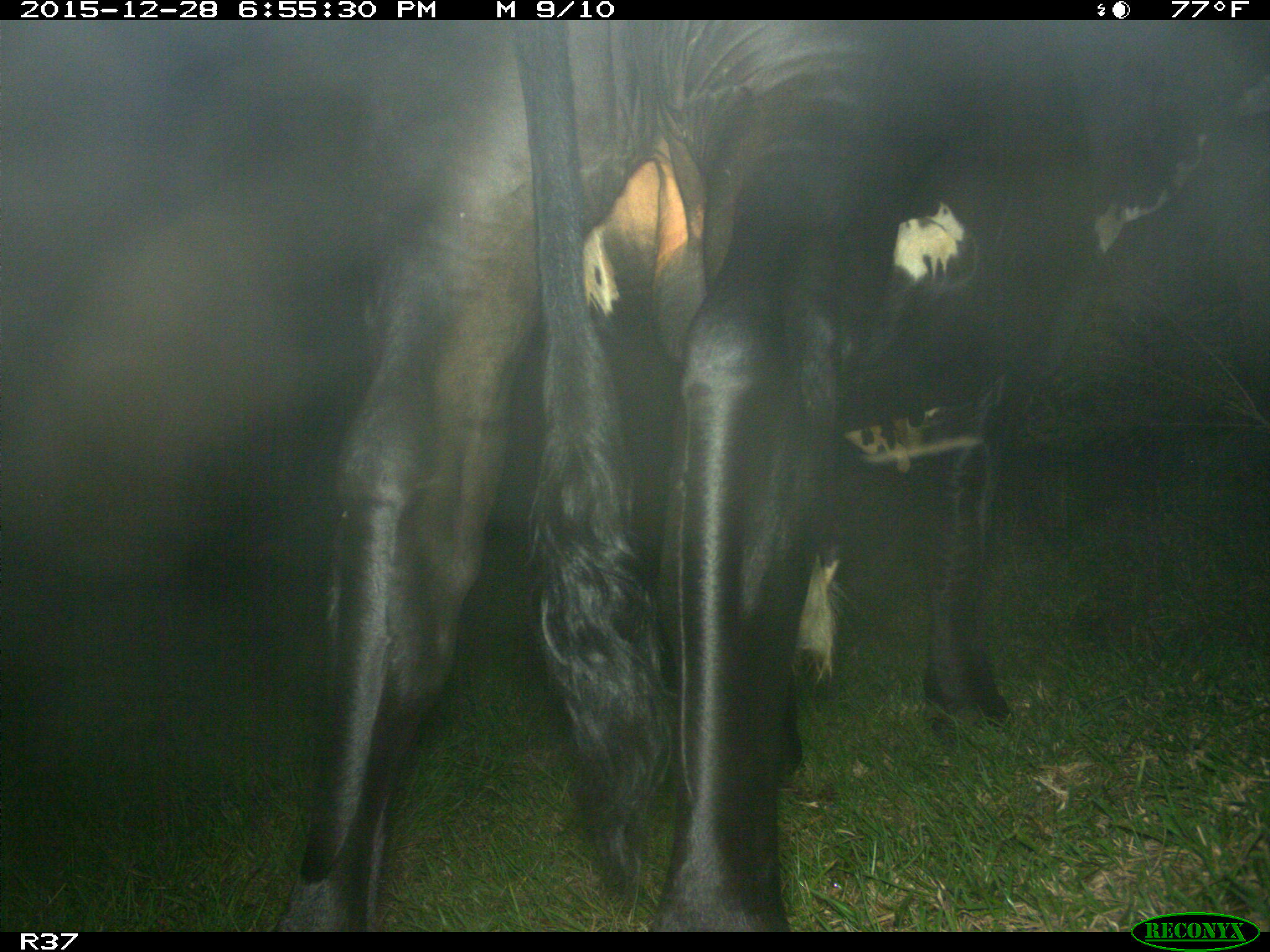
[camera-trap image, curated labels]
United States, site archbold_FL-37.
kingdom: Animalia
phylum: Chordata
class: Mammalia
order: Artiodactyla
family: Bovidae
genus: Bos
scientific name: Bos taurus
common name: domestic cow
Bos taurus (domestic cow).